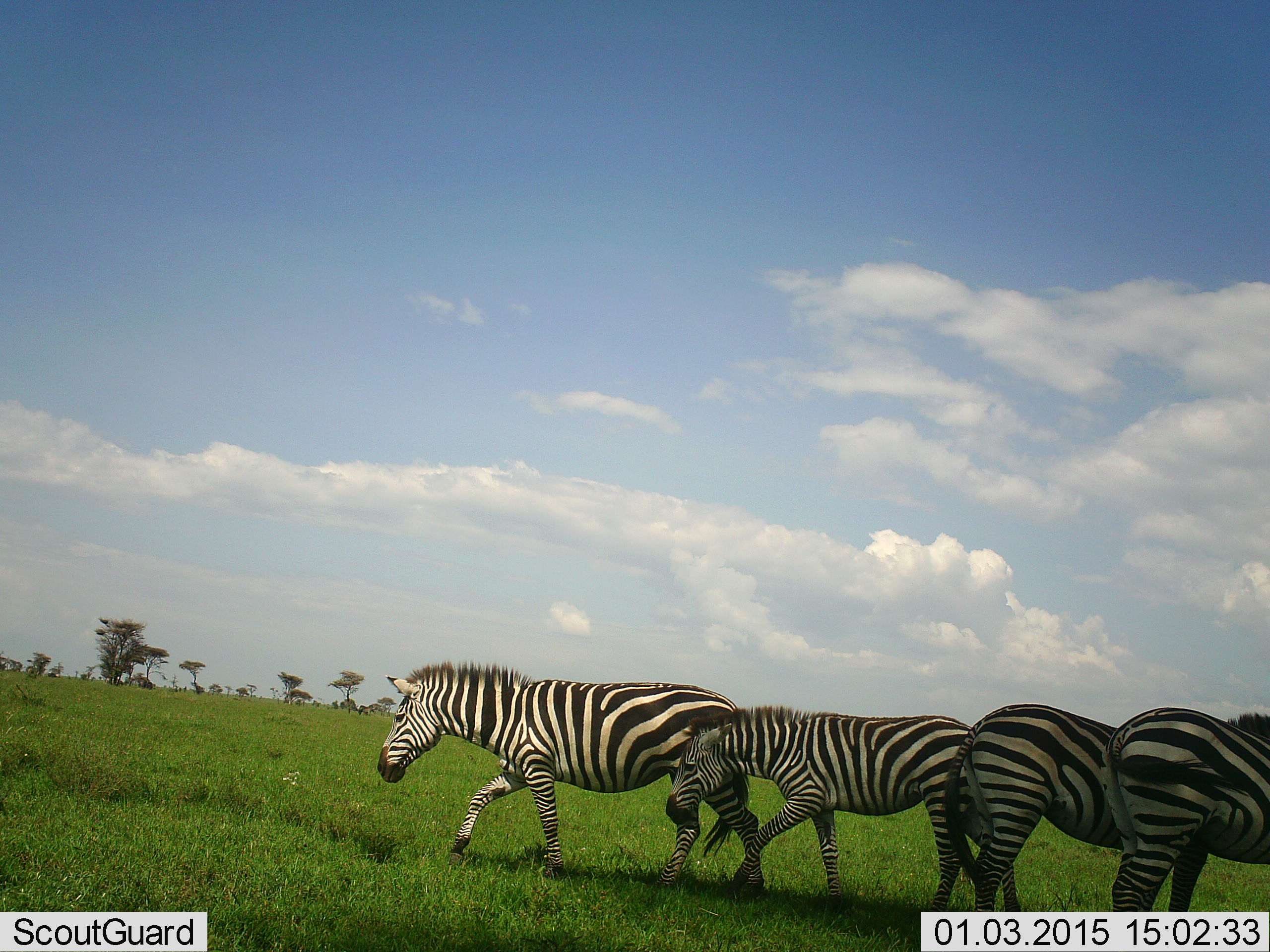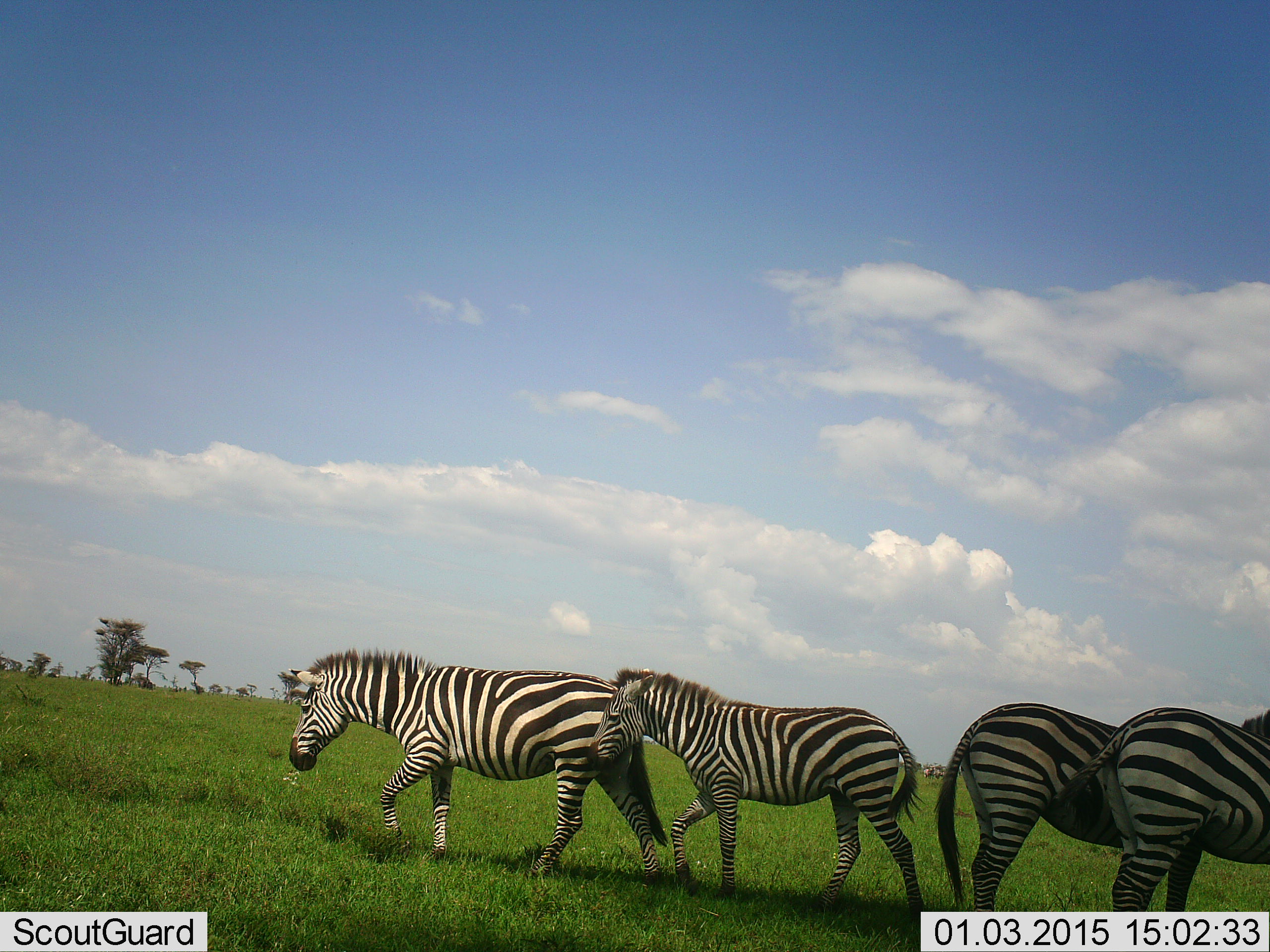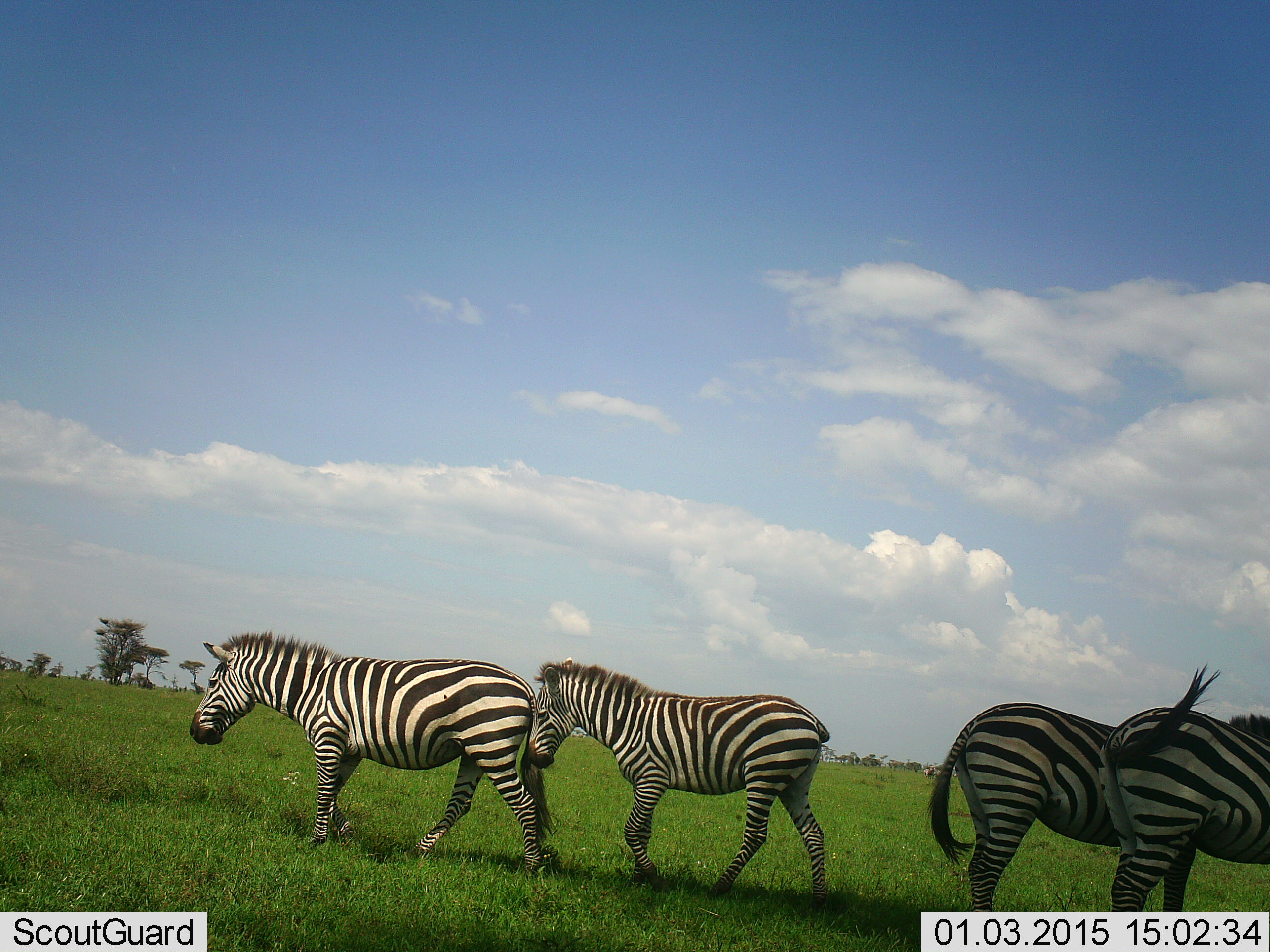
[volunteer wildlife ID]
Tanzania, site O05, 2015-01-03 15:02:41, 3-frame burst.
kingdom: Animalia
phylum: Chordata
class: Mammalia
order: Perissodactyla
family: Equidae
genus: Equus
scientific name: Equus quagga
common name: plains zebra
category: zebra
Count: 4.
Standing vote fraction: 100%.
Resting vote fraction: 0%.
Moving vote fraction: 90%.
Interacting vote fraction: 10%.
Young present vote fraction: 10%.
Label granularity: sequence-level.